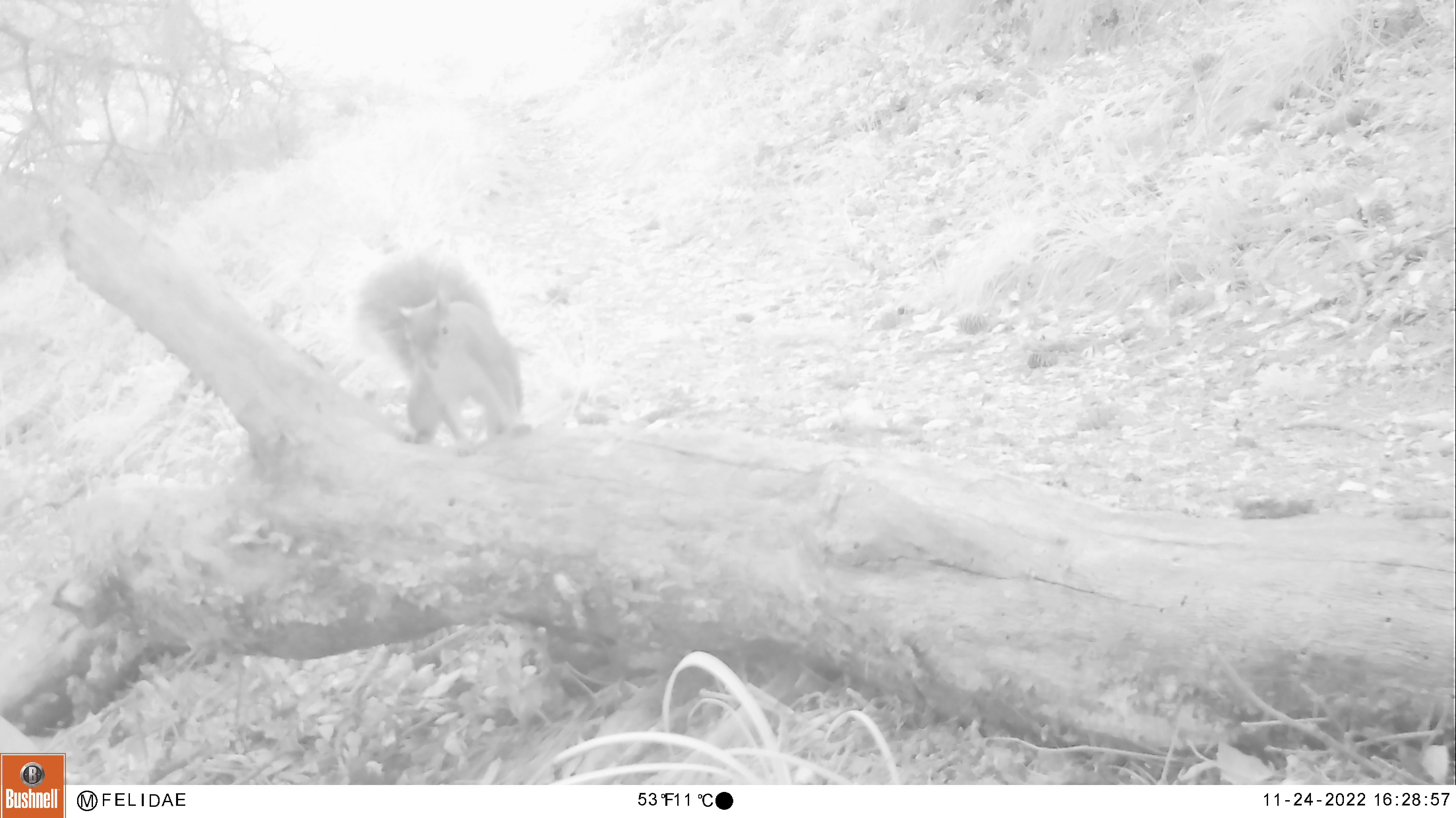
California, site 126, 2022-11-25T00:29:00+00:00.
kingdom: Animalia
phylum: Chordata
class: Mammalia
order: Rodentia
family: Sciuridae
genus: Sciurus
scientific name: Sciurus griseus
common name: western gray squirrel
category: western grey squirrel